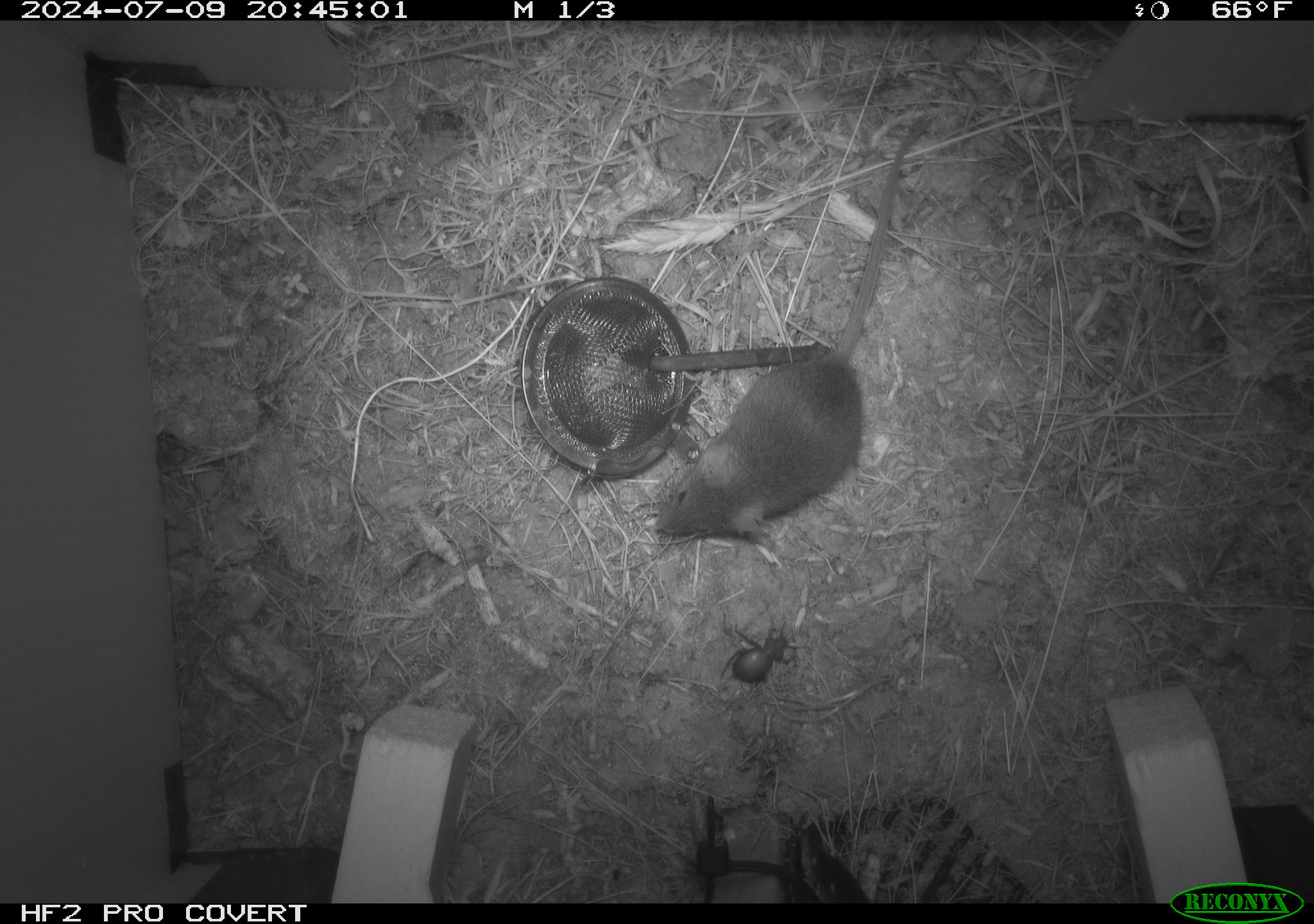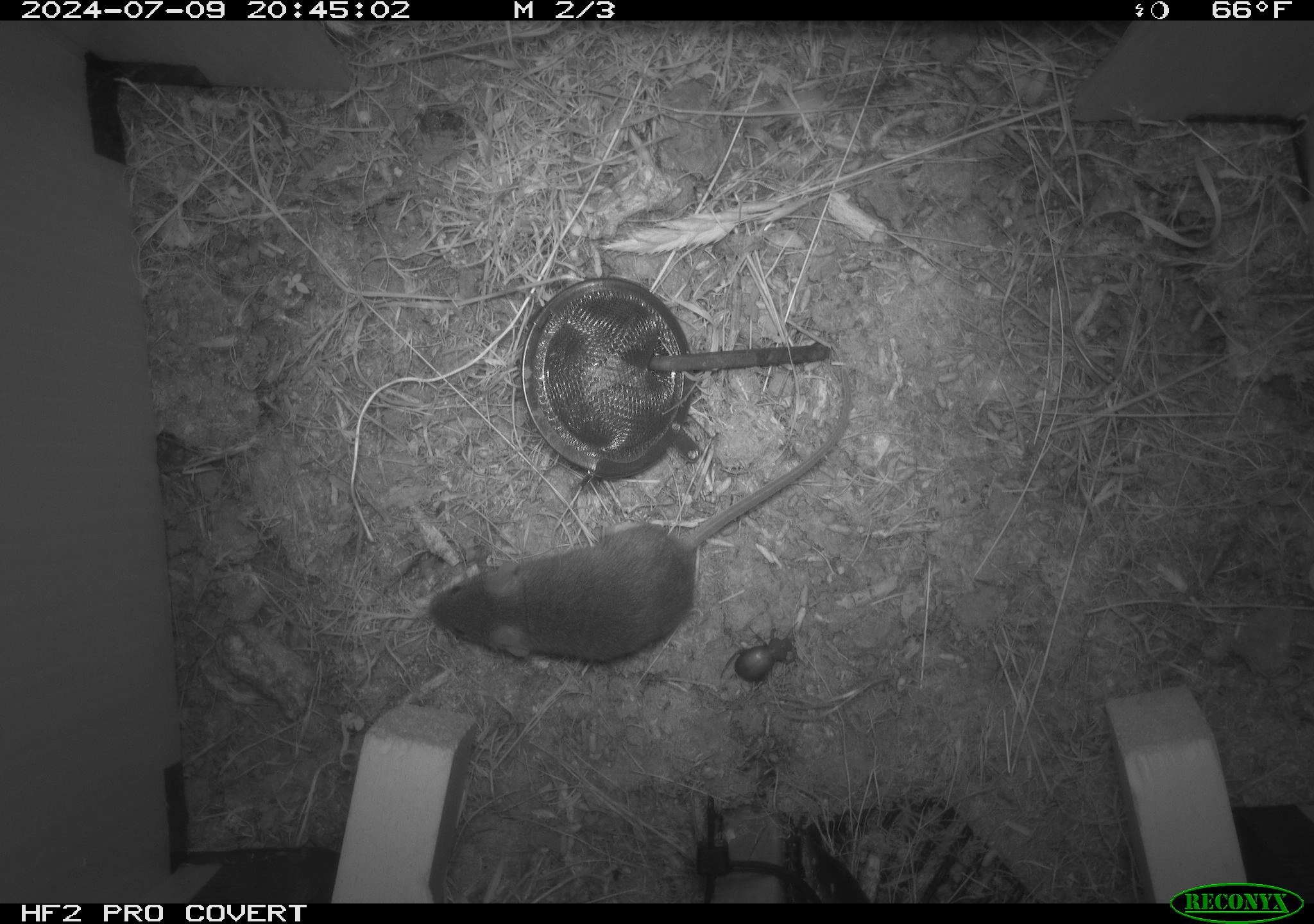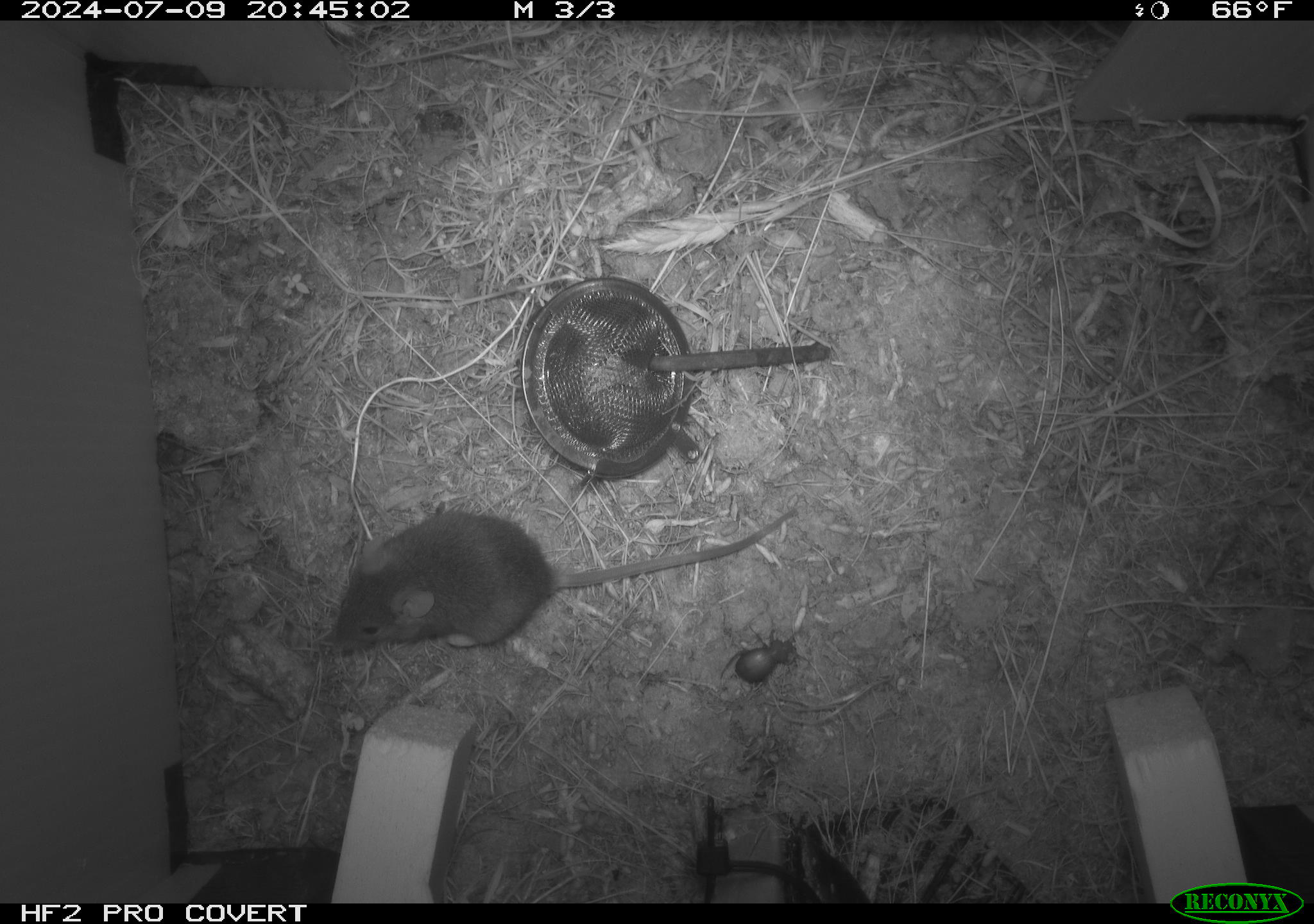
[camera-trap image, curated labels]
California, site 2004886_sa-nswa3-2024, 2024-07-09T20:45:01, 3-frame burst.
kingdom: Animalia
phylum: Chordata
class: Mammalia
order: Rodentia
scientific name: Rodentia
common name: rodent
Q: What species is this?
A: Rodent (Rodentia).